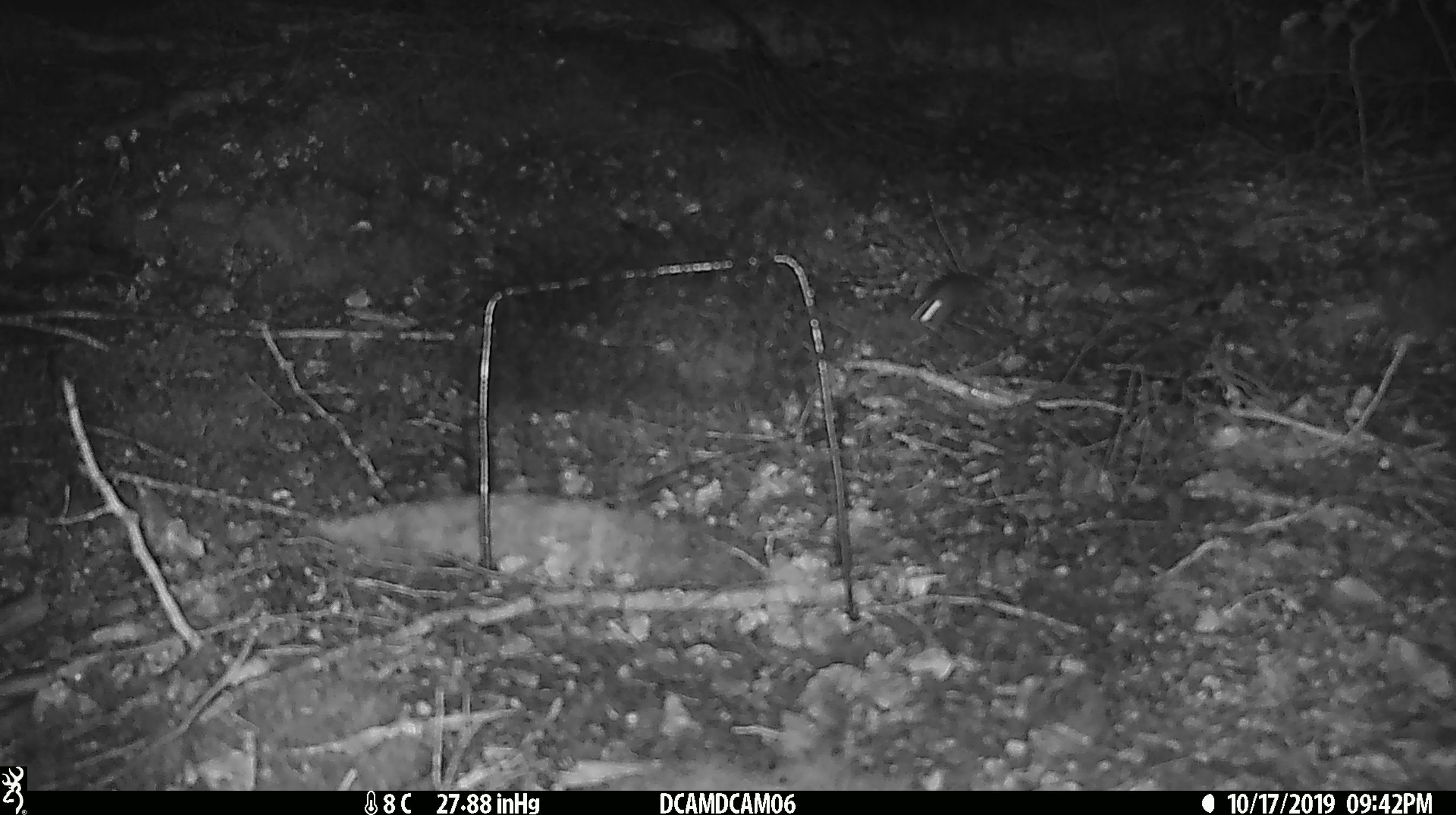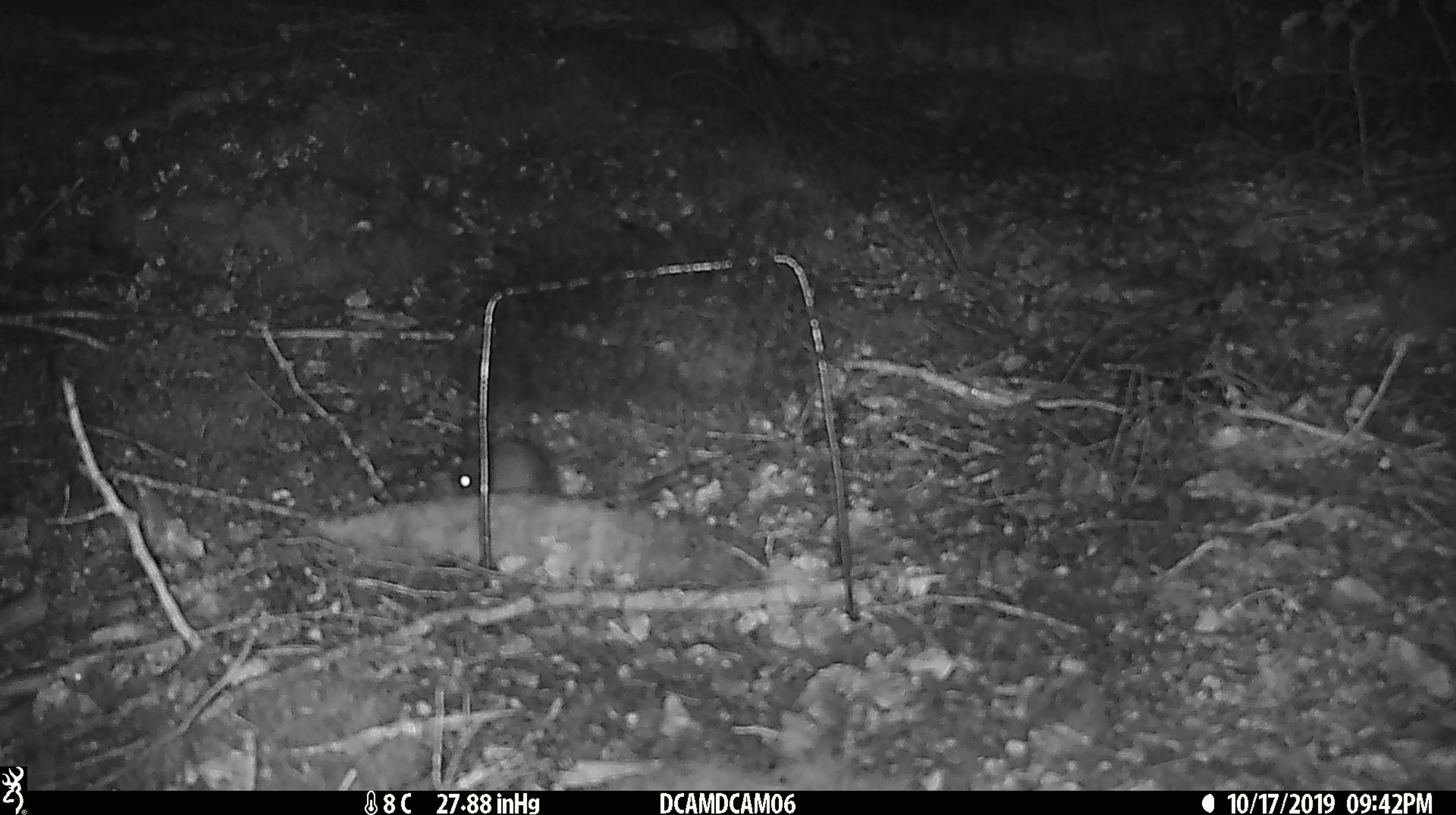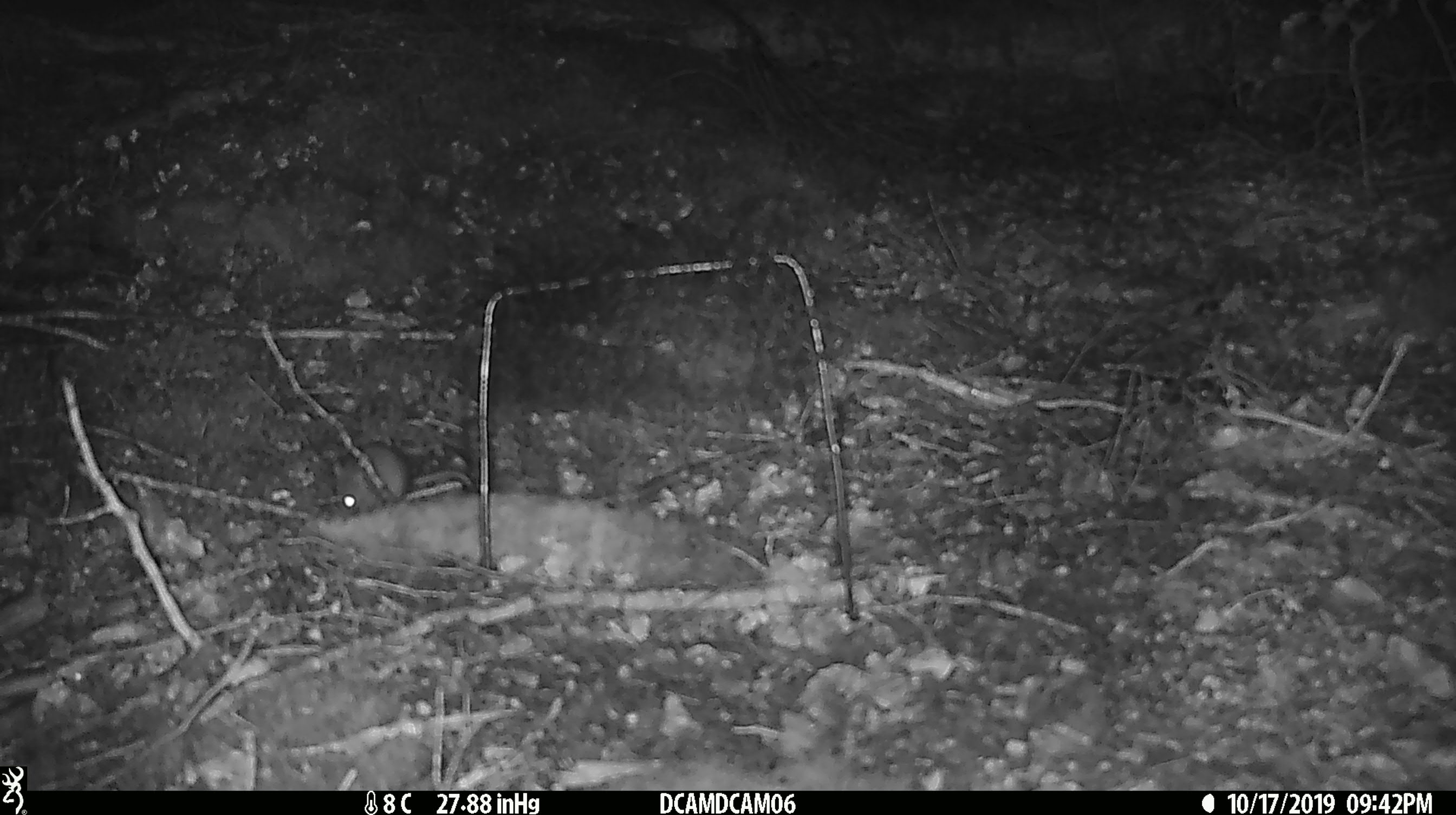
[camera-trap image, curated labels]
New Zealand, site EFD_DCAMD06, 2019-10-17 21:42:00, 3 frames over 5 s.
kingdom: Animalia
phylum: Chordata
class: Mammalia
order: Rodentia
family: Muridae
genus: Mus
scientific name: Mus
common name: mouse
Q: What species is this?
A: Mouse (Mus).